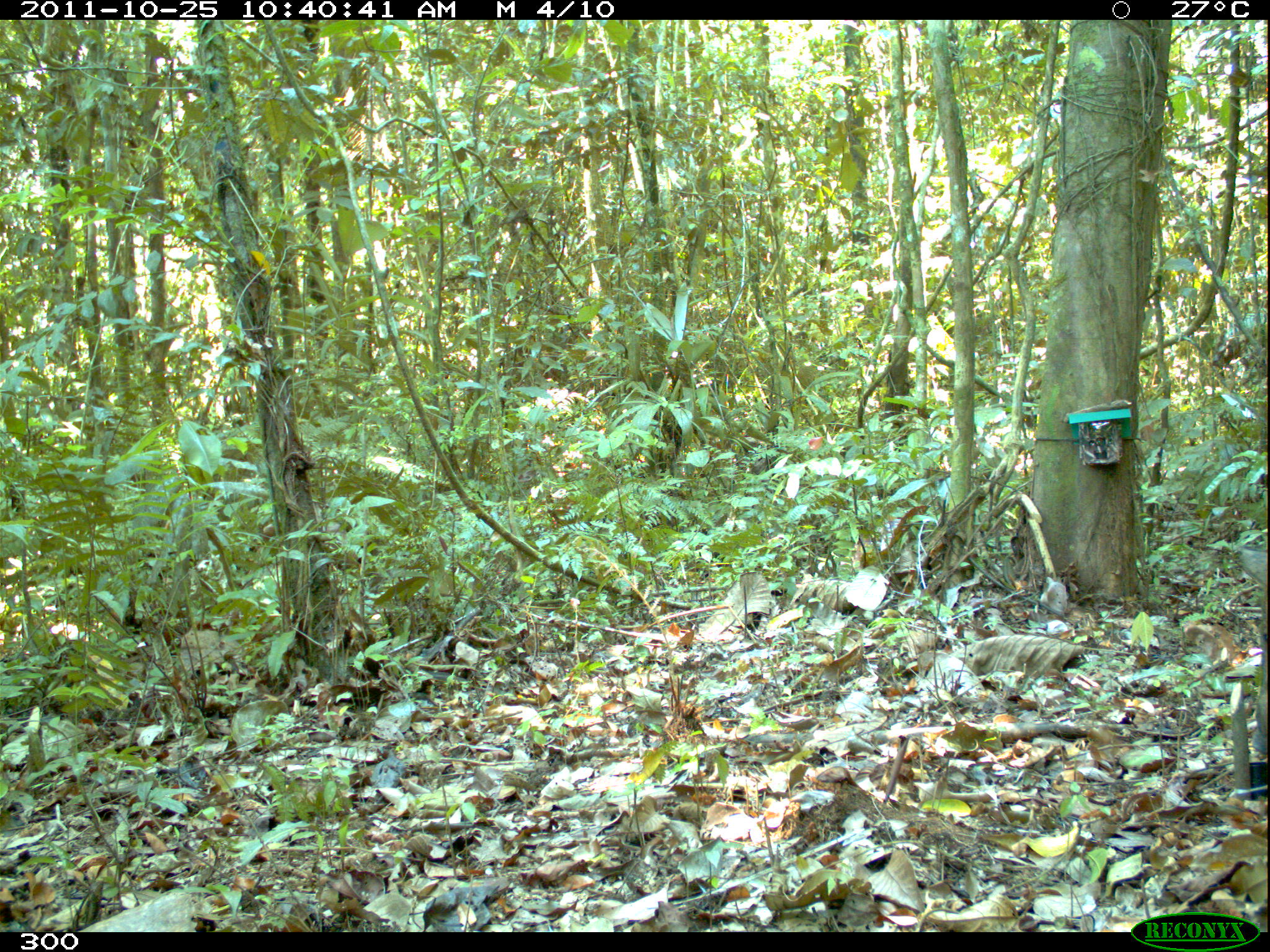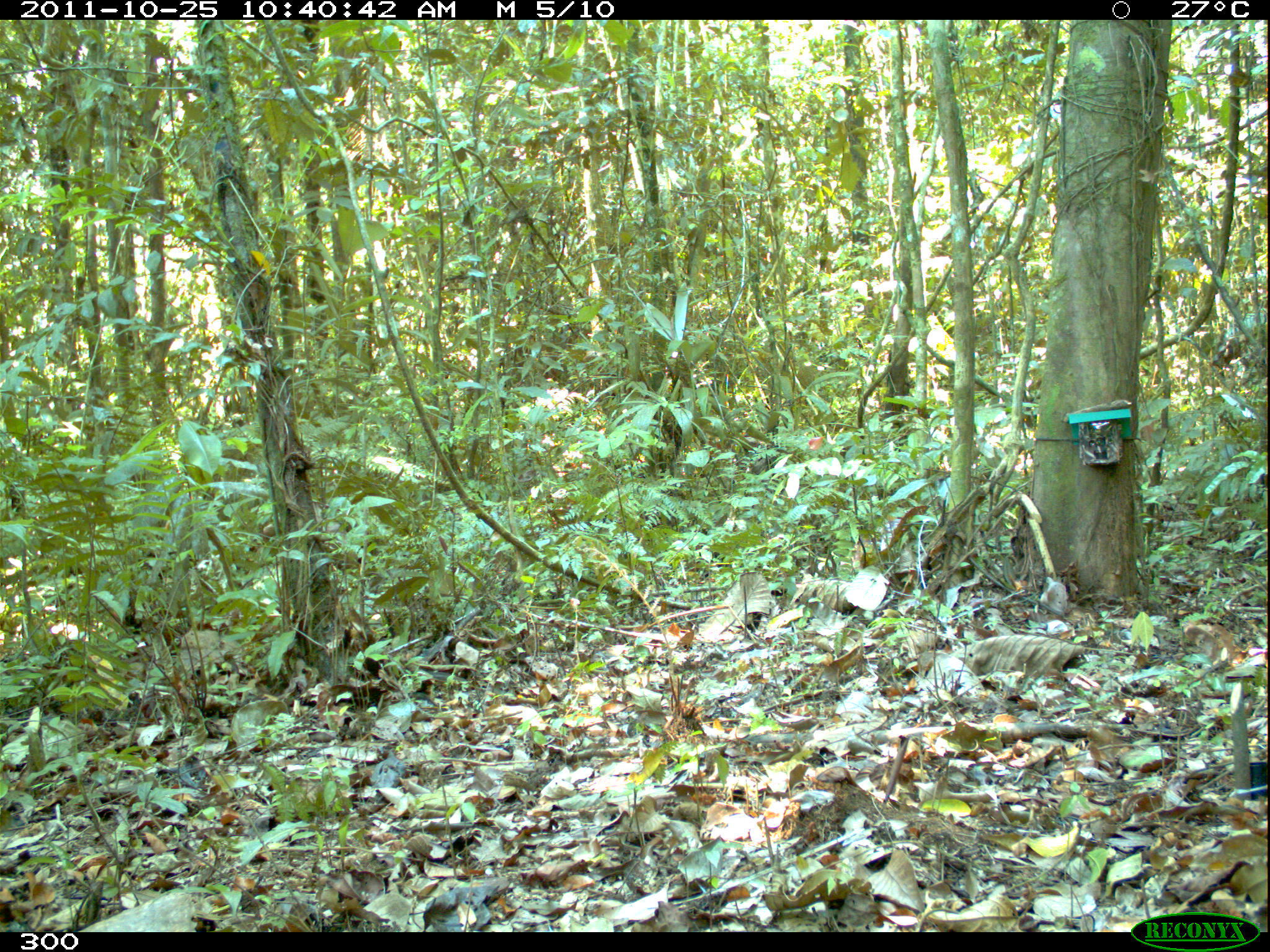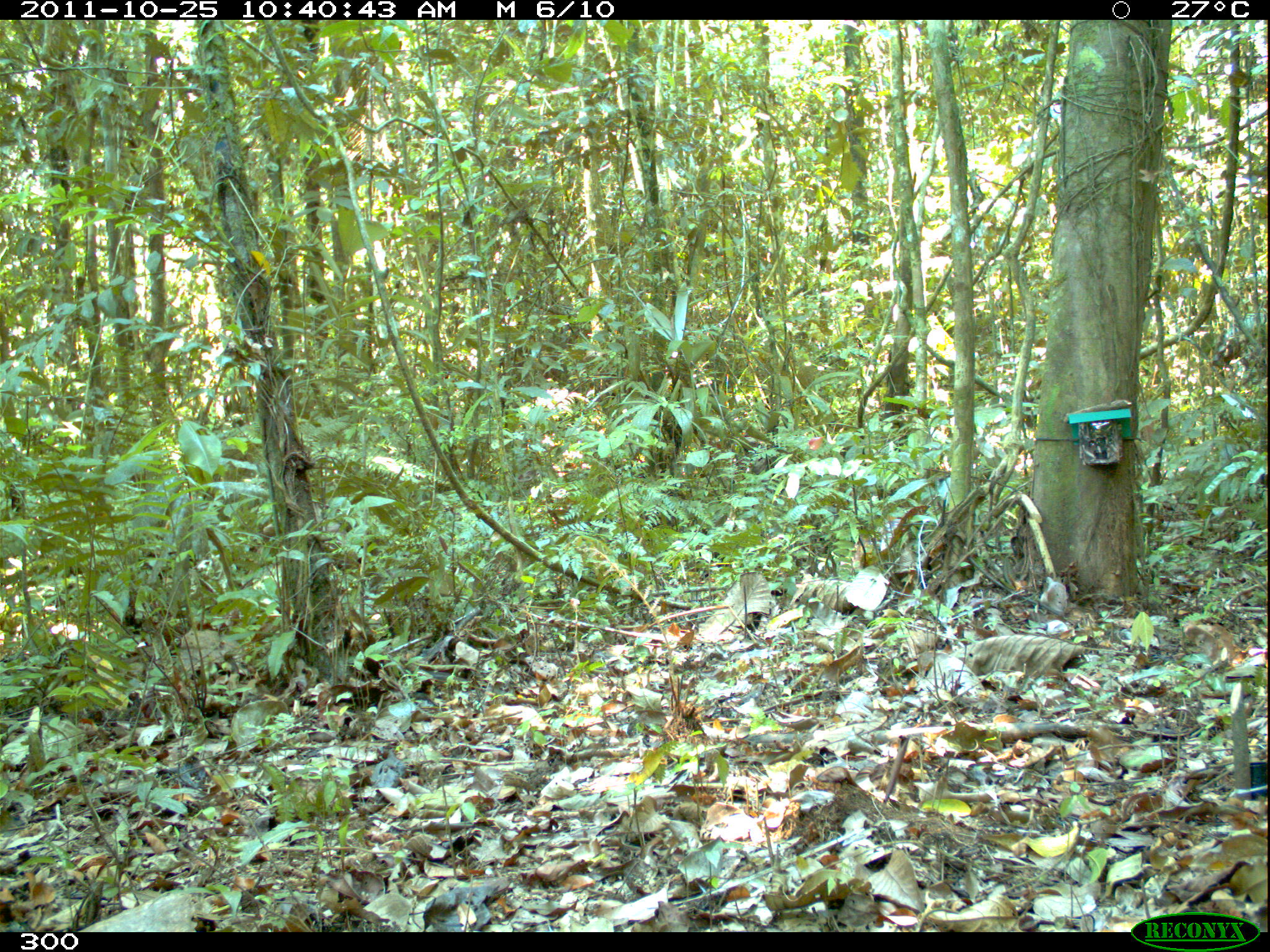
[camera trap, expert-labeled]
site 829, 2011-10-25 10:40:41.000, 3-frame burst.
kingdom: Animalia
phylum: Chordata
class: Mammalia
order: Artiodactyla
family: Tayassuidae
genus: Pecari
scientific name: Pecari tajacu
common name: collared peccary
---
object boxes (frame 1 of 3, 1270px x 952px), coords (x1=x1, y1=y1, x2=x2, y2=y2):
pecari tajacu: (x1=1229, y1=545, x2=1270, y2=751)